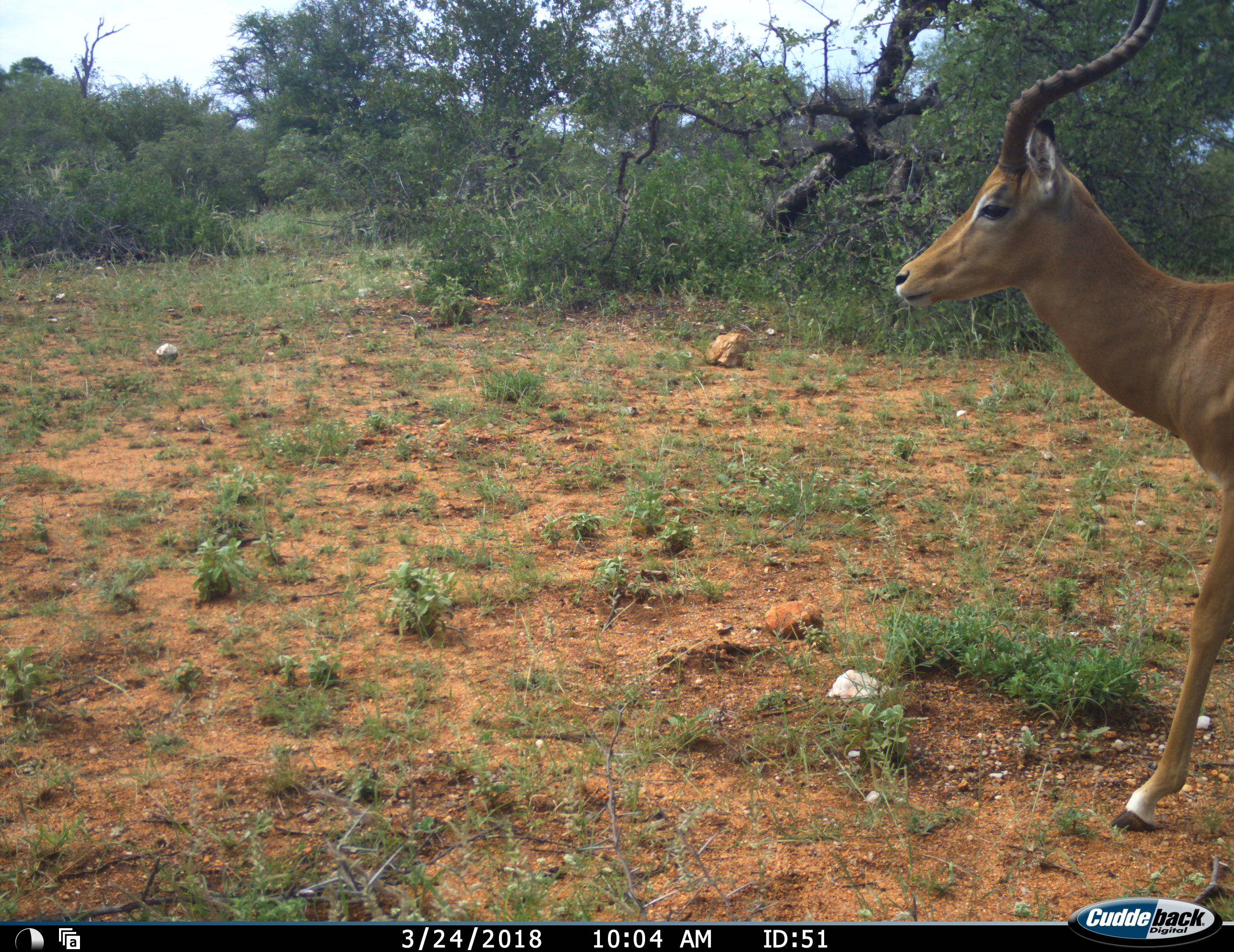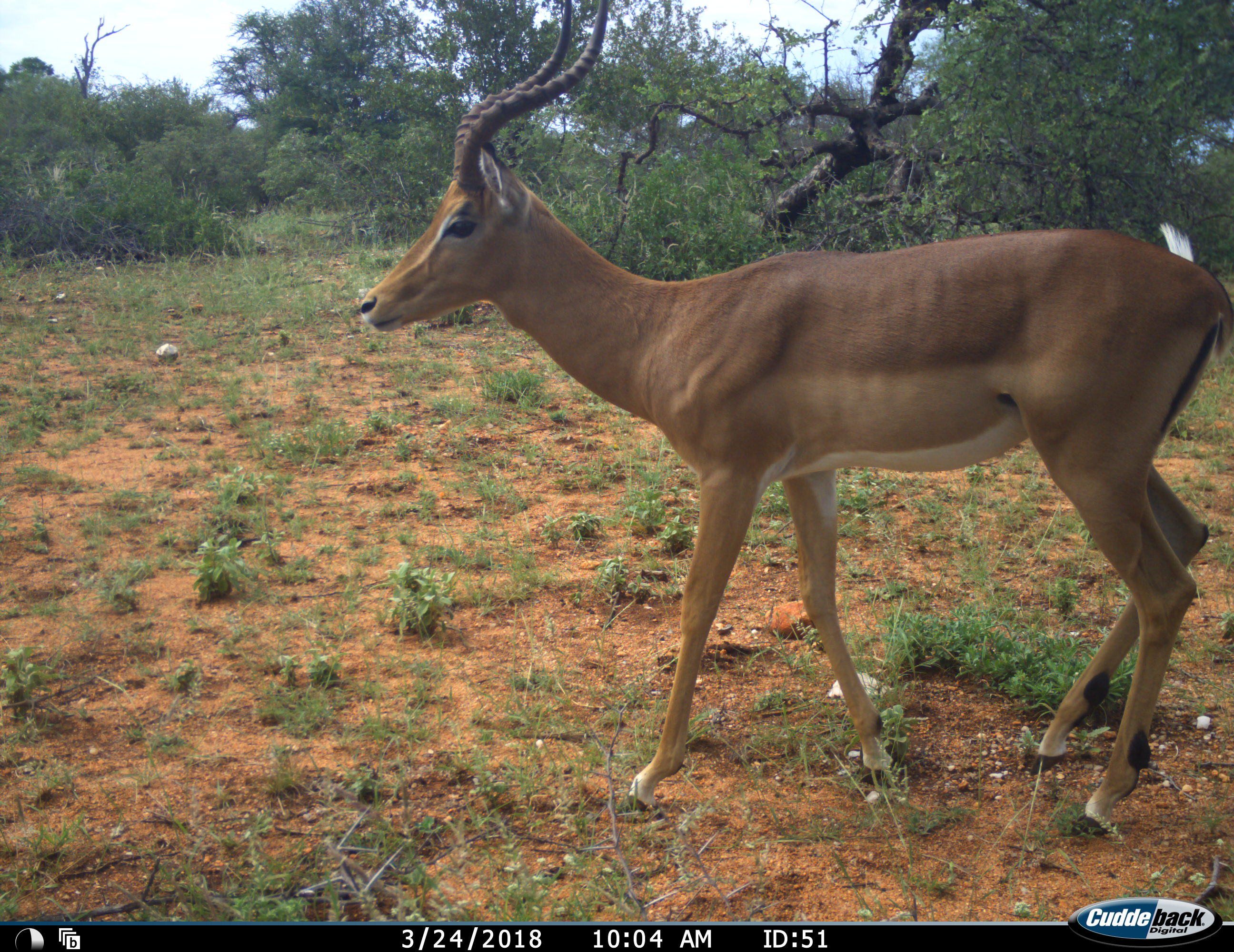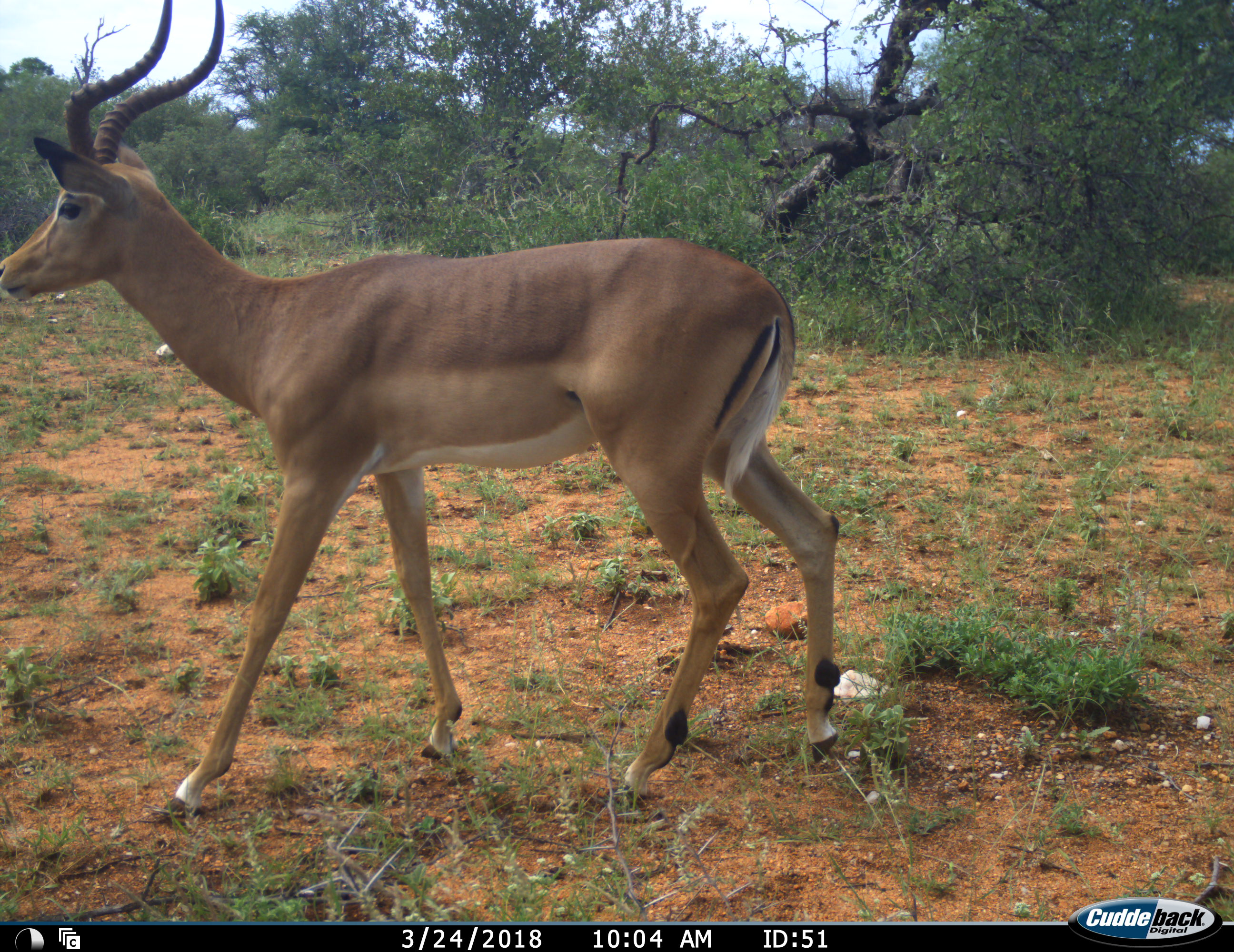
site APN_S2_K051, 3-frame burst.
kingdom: Animalia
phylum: Chordata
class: Mammalia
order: Artiodactyla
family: Bovidae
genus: Aepyceros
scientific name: Aepyceros melampus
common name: impala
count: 1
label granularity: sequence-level